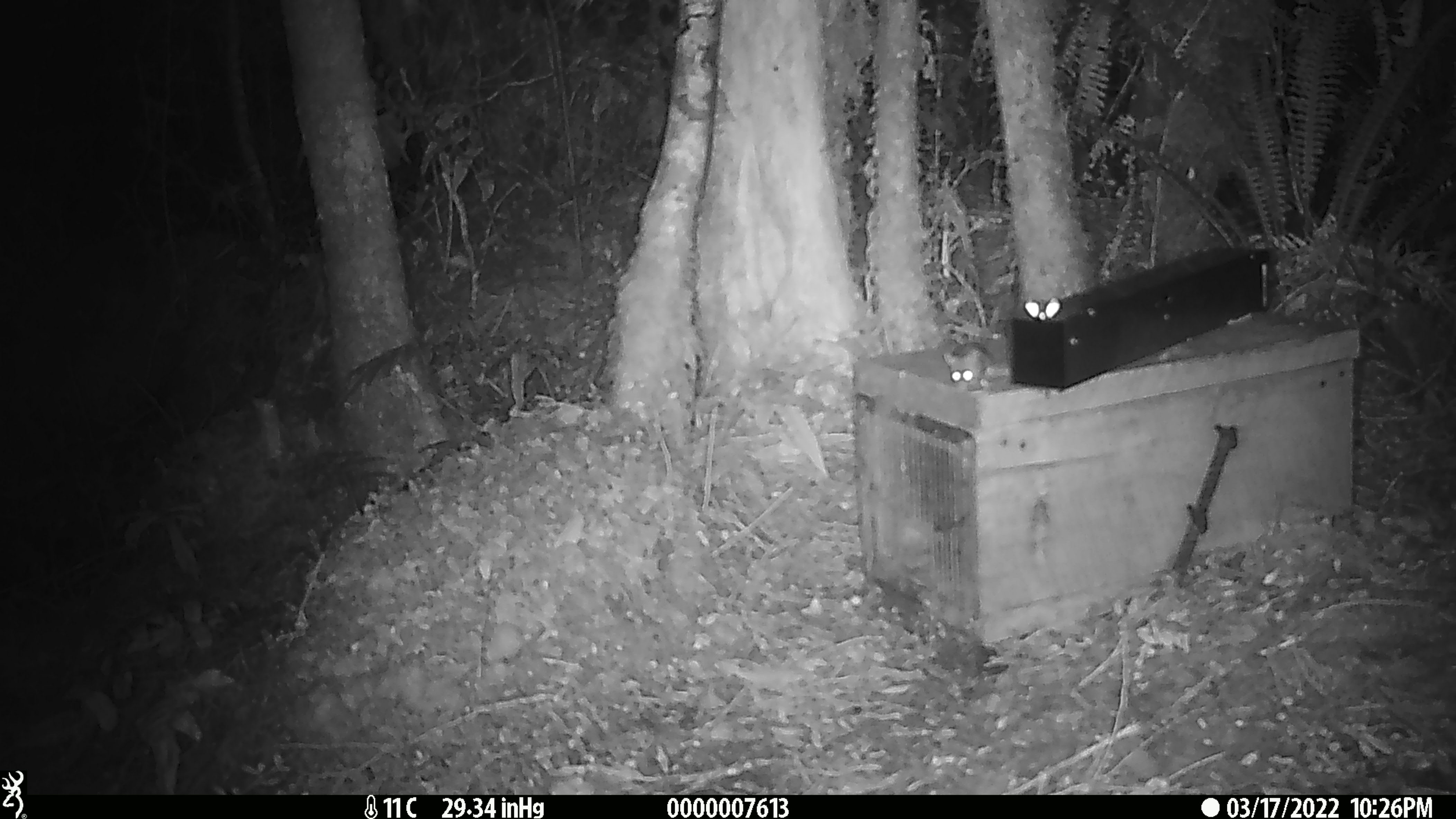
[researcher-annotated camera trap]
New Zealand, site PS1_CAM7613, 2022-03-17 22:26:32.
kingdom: Animalia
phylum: Chordata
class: Mammalia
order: Rodentia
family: Muridae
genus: Mus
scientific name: Mus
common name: mouse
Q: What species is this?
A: Mouse (Mus).